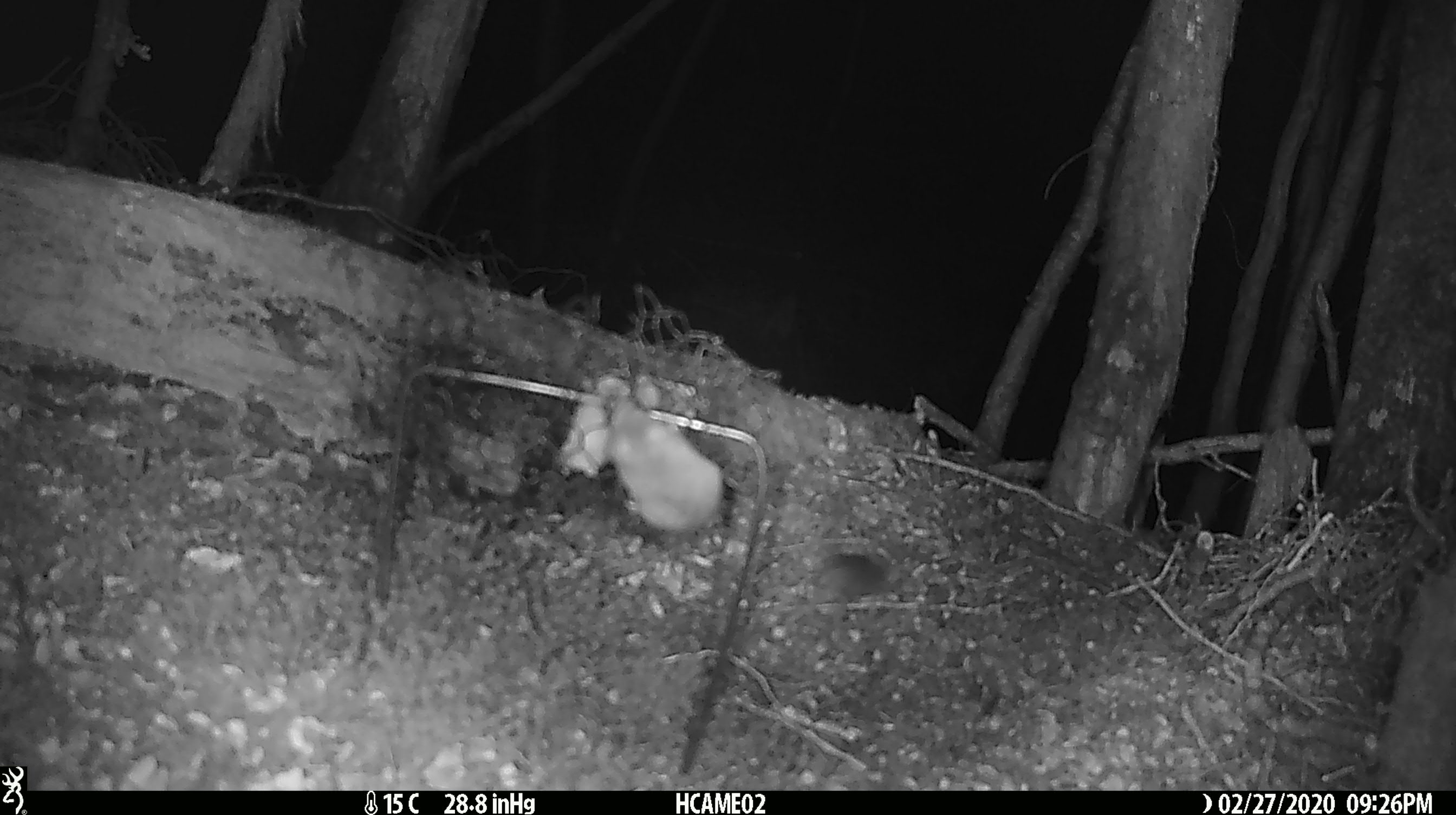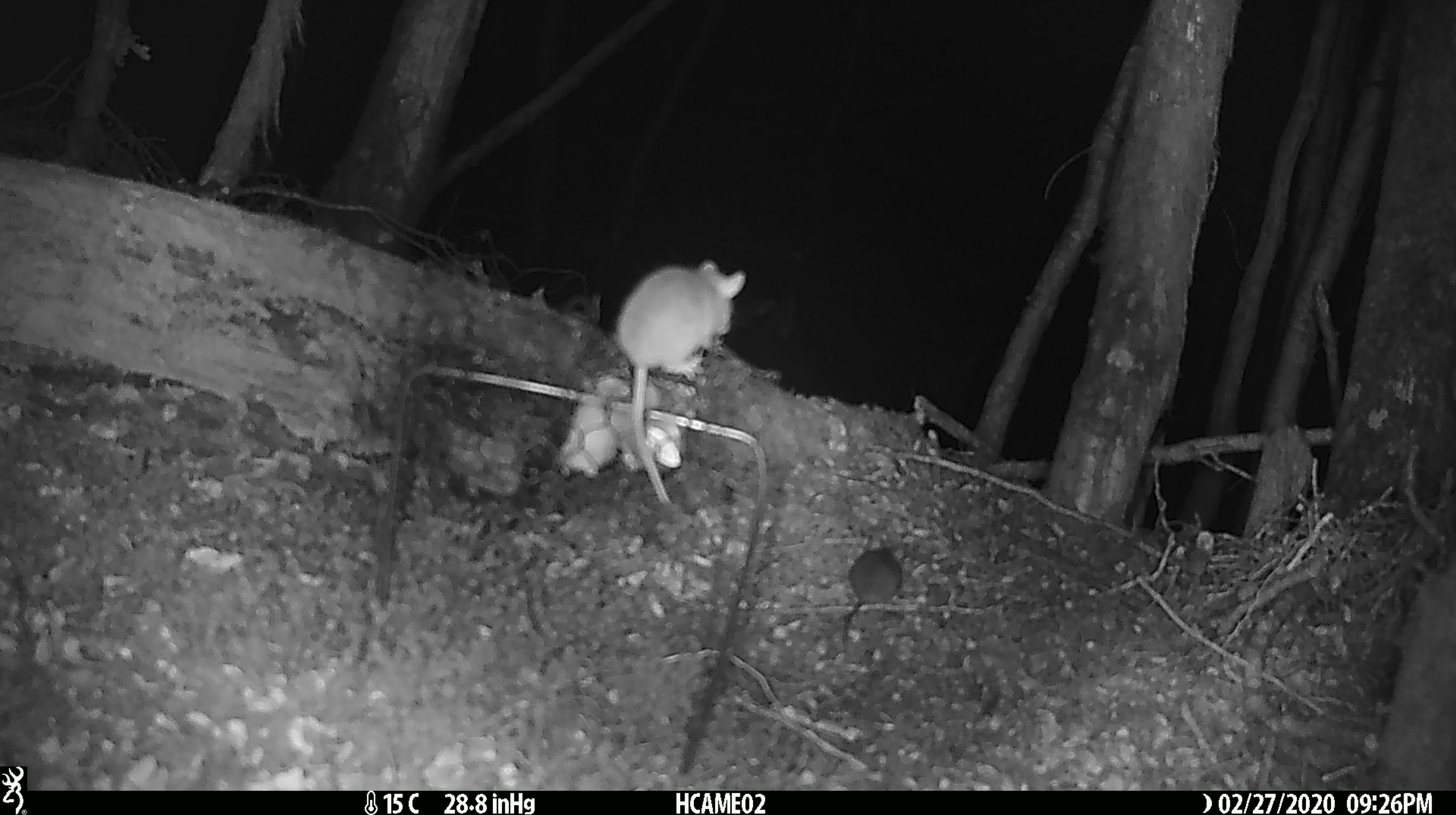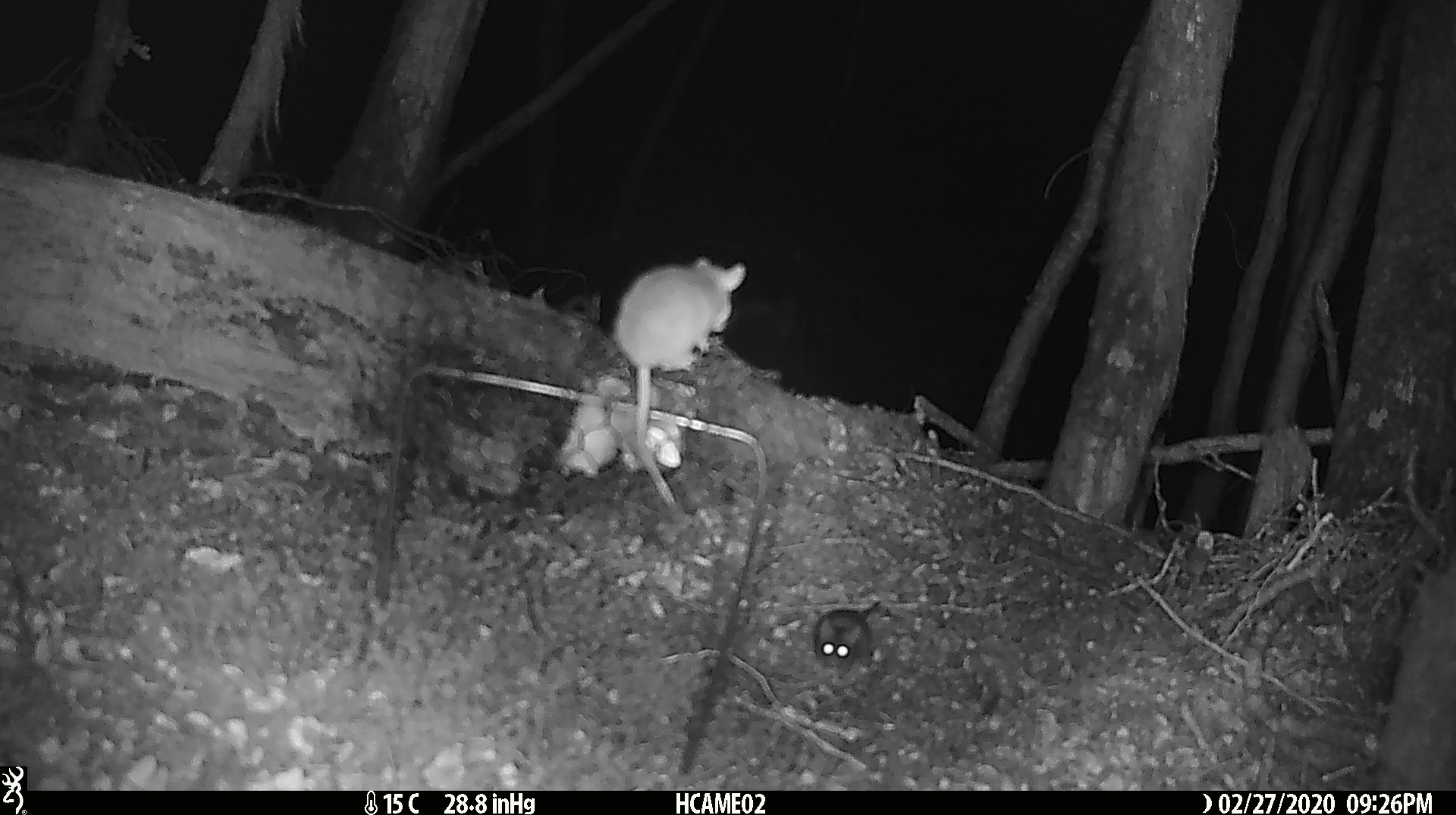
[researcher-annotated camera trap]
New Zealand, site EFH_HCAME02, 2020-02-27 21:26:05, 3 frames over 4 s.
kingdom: Animalia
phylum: Chordata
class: Mammalia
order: Rodentia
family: Muridae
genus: Mus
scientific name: Mus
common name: mouse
Mouse (Mus).